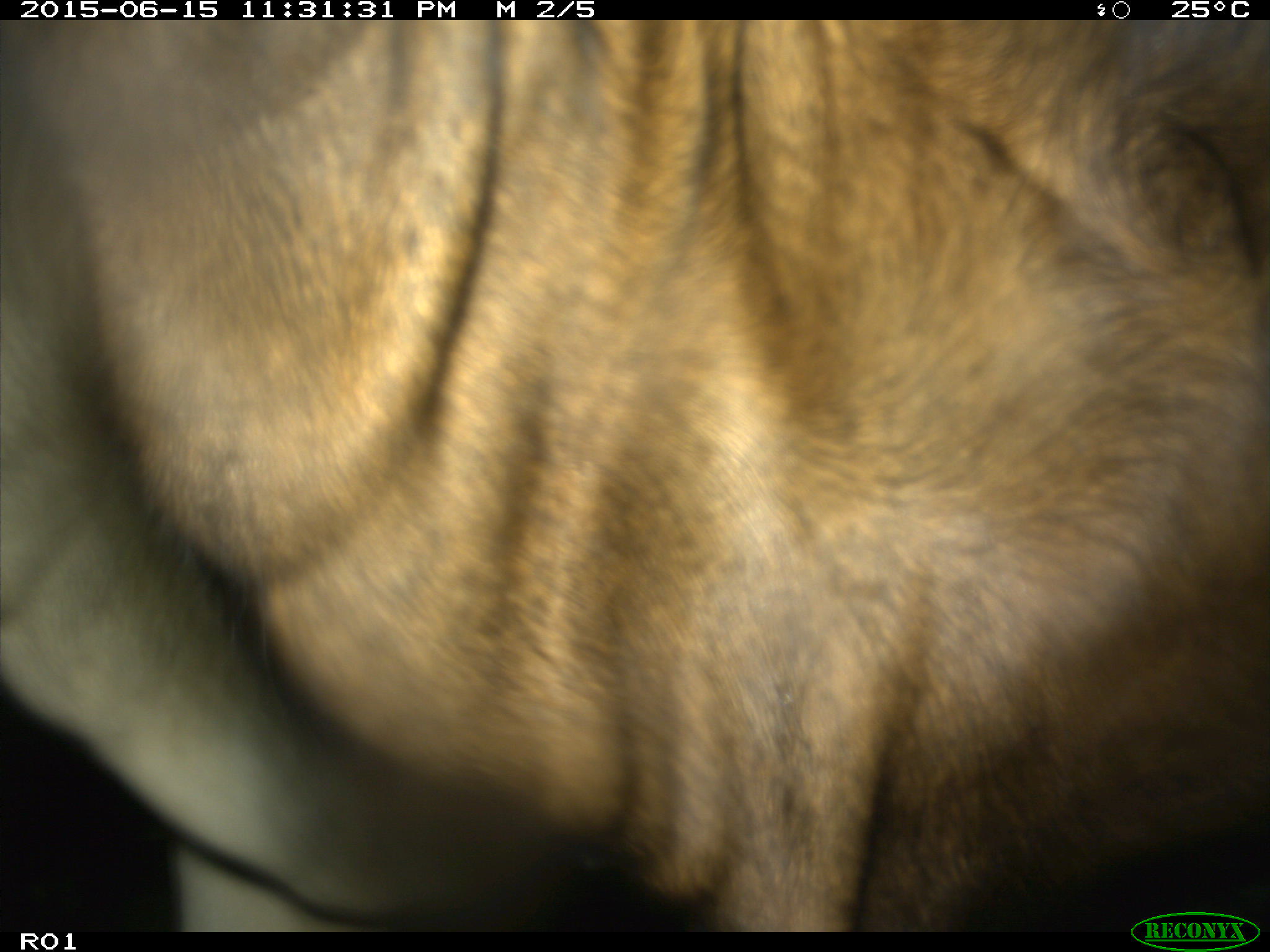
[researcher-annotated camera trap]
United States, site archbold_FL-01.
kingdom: Animalia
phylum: Chordata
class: Mammalia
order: Artiodactyla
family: Bovidae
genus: Bos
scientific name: Bos taurus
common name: domestic cow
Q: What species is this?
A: Bos taurus (domestic cow).